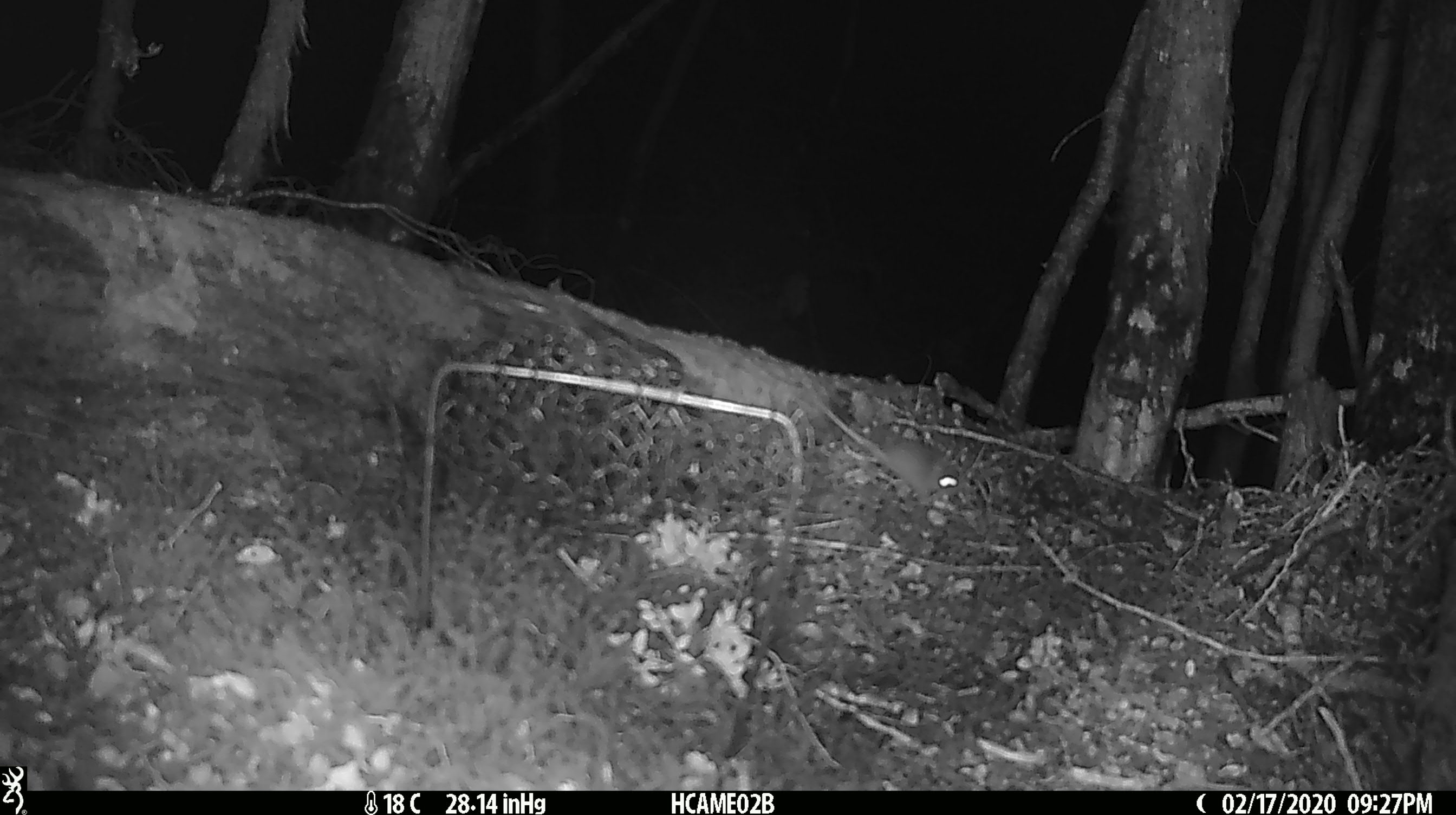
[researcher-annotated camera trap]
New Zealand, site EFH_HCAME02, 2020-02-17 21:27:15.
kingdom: Animalia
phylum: Chordata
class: Mammalia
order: Rodentia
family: Muridae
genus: Mus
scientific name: Mus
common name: mouse